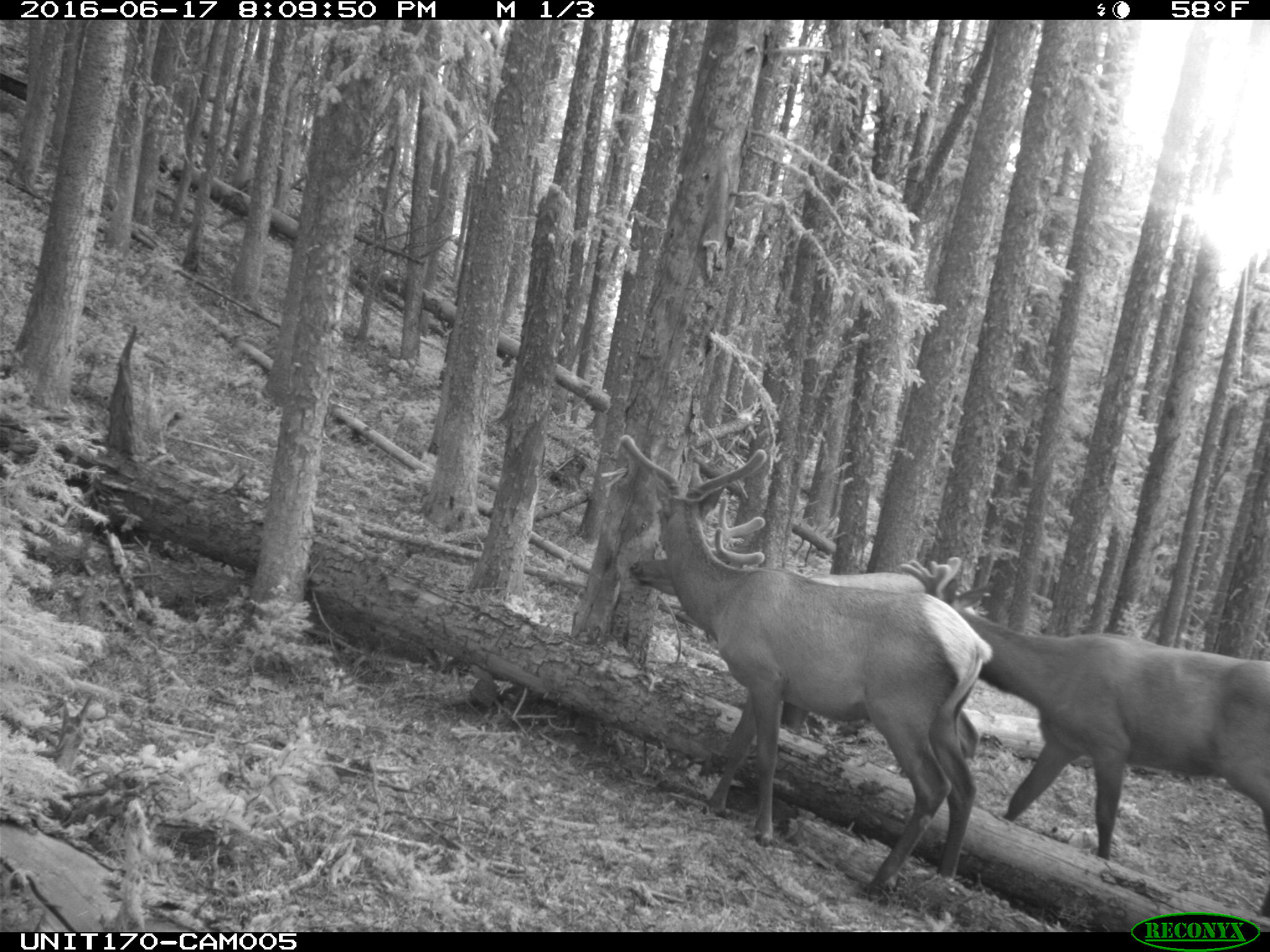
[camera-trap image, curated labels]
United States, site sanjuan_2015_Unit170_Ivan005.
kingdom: Animalia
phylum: Chordata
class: Mammalia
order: Artiodactyla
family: Cervidae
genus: Cervus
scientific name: Cervus elaphus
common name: red deer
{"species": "Cervus elaphus (red deer)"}